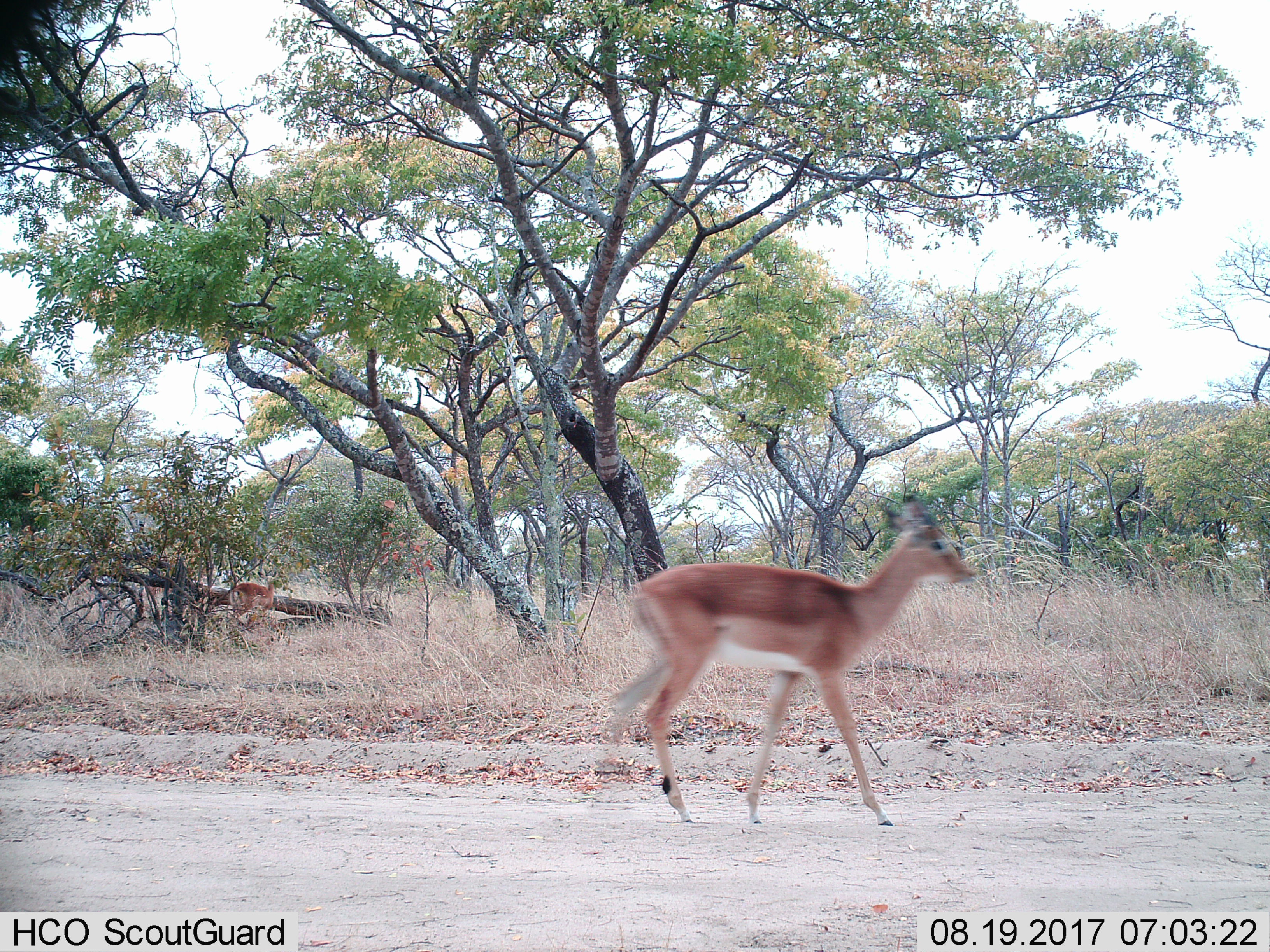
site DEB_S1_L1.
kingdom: Animalia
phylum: Chordata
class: Mammalia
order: Artiodactyla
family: Bovidae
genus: Aepyceros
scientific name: Aepyceros melampus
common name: impala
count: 2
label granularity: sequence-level